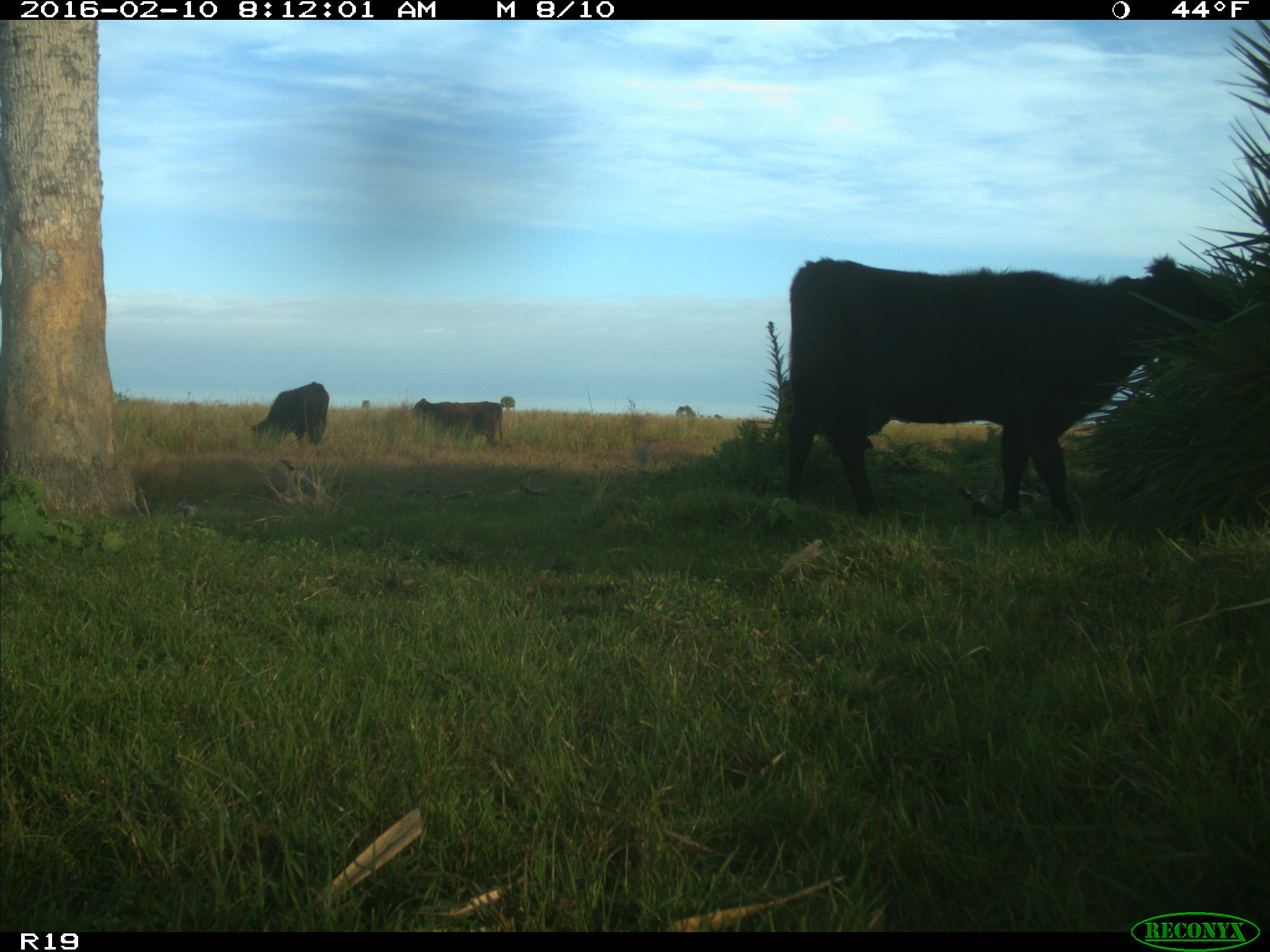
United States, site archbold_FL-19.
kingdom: Animalia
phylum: Chordata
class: Mammalia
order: Artiodactyla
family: Bovidae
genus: Bos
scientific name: Bos taurus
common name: domestic cow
Bos taurus (domestic cow).